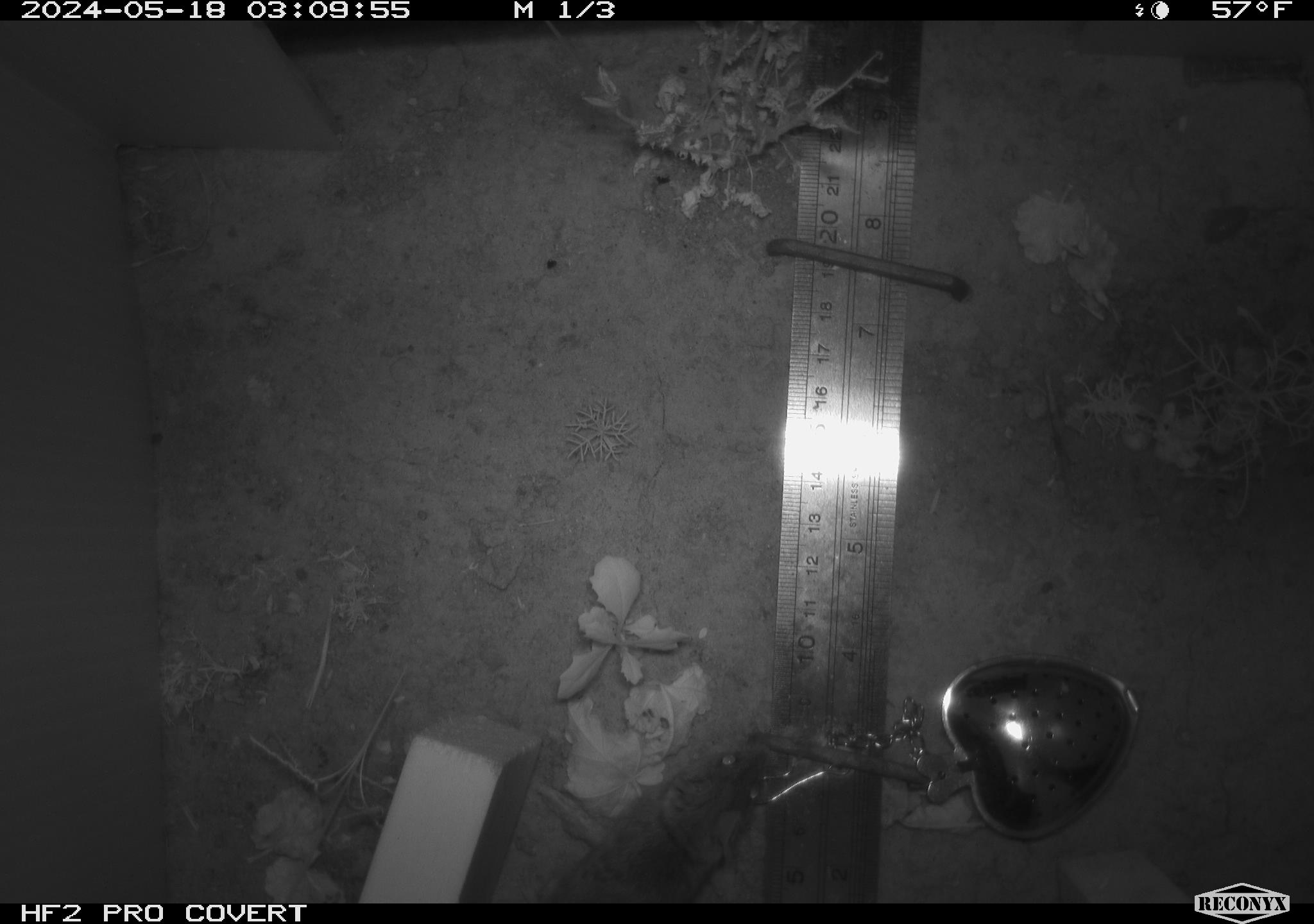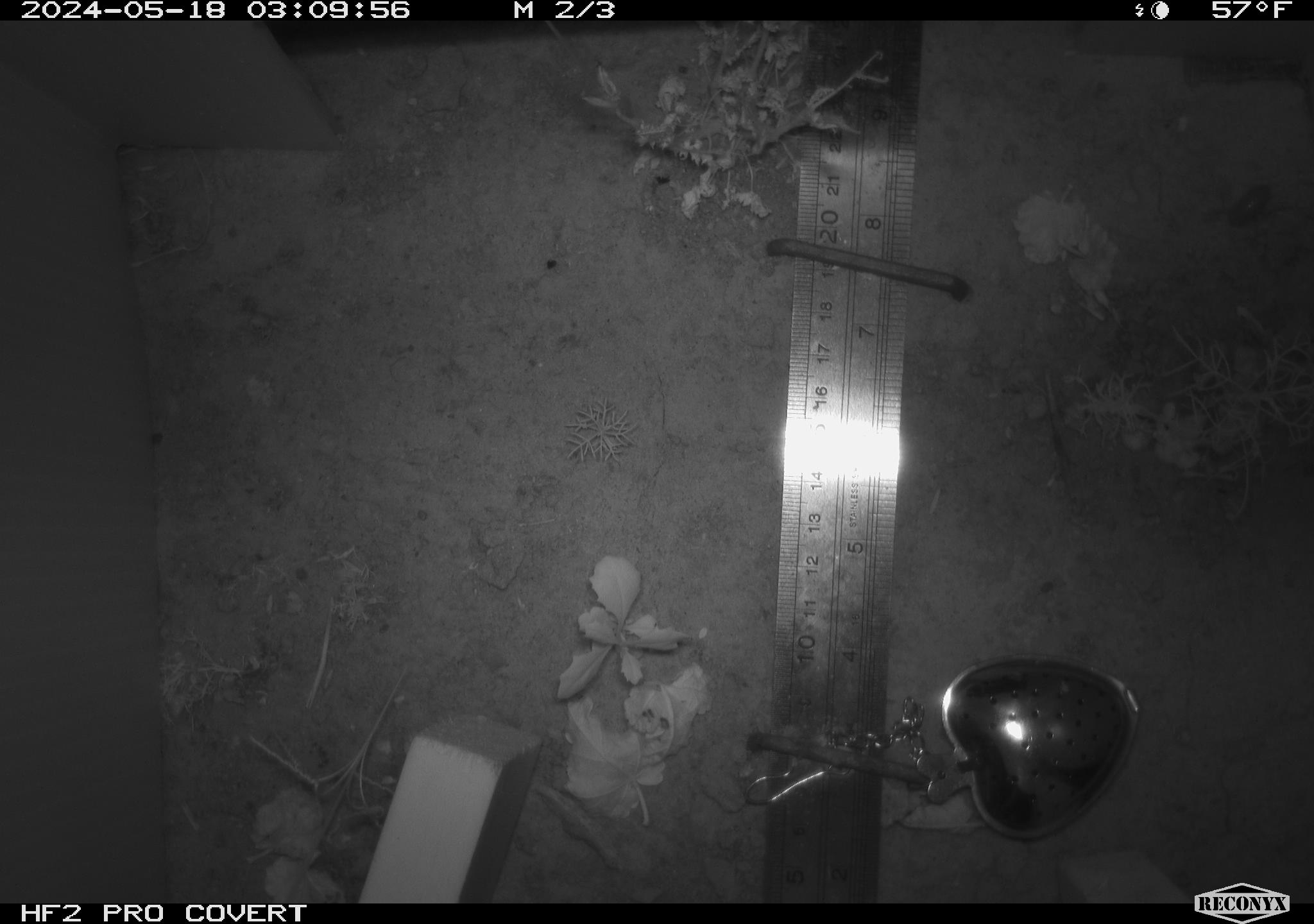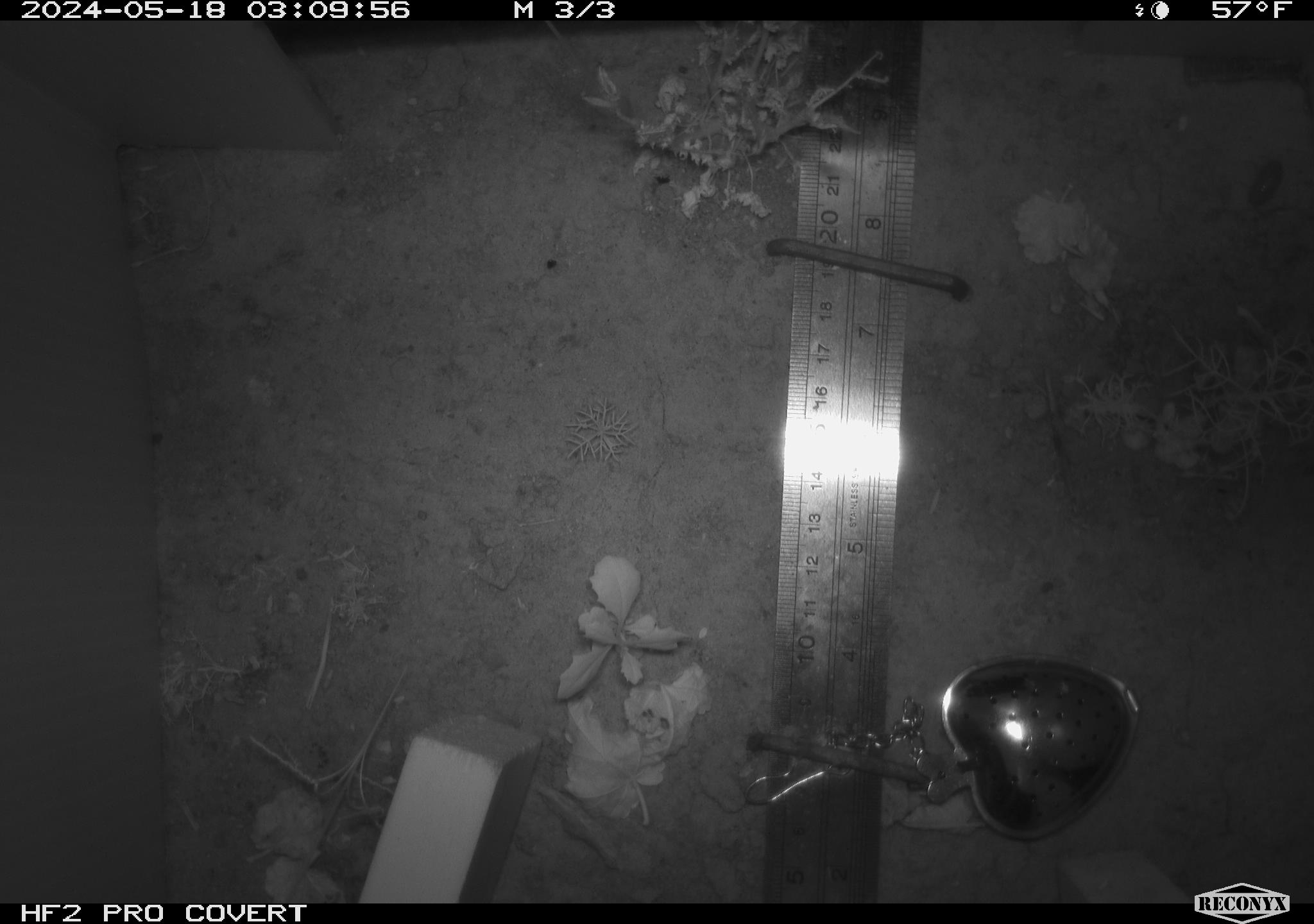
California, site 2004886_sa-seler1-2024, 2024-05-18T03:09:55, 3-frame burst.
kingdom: Animalia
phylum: Chordata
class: Mammalia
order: Rodentia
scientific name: Rodentia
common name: mouse species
Mouse species (Rodentia).